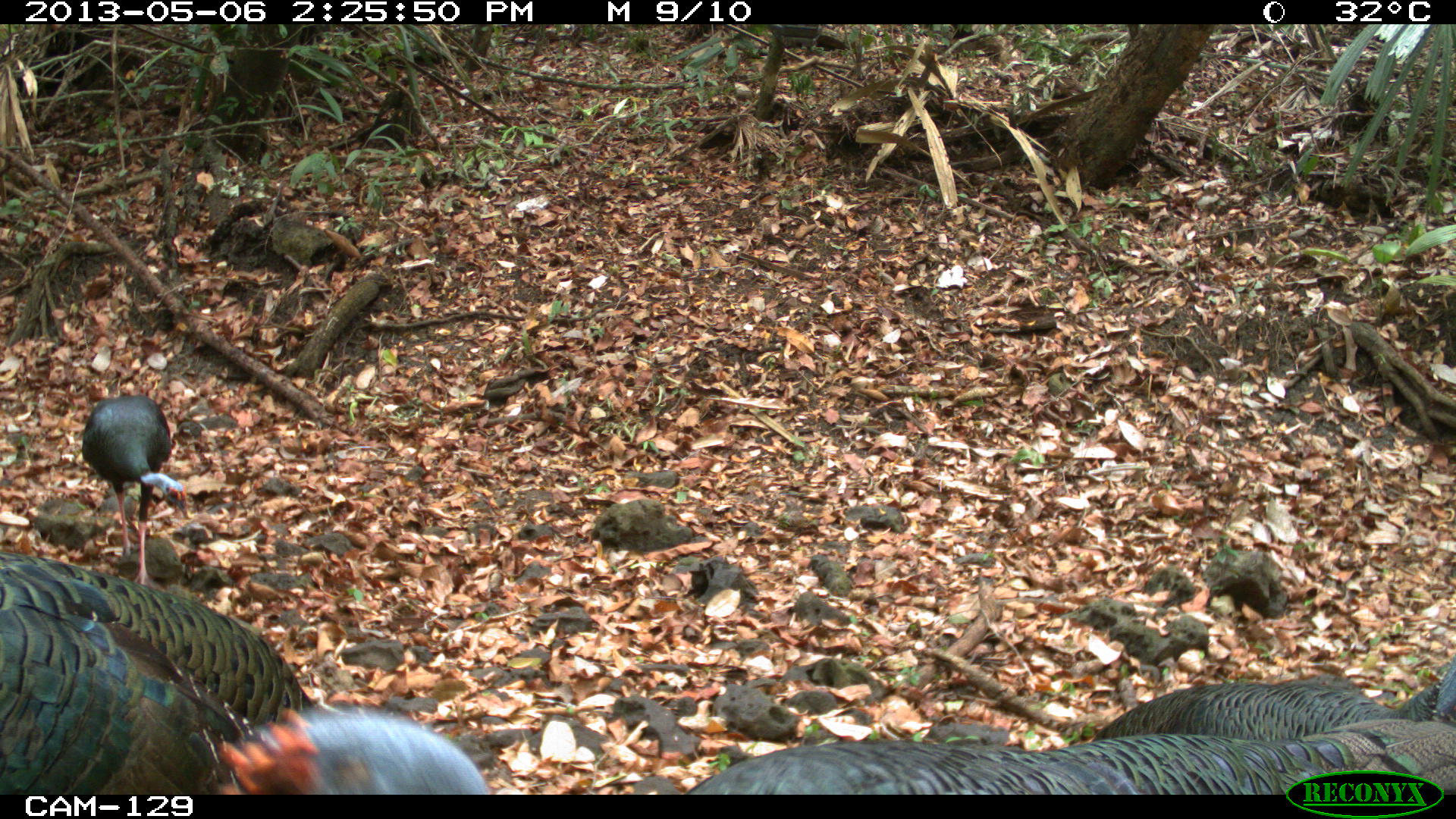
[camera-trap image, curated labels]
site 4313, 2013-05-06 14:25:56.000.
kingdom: Animalia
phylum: Chordata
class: Aves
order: Galliformes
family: Phasianidae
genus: Meleagris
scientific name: Meleagris ocellata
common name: ocellated turkey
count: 4